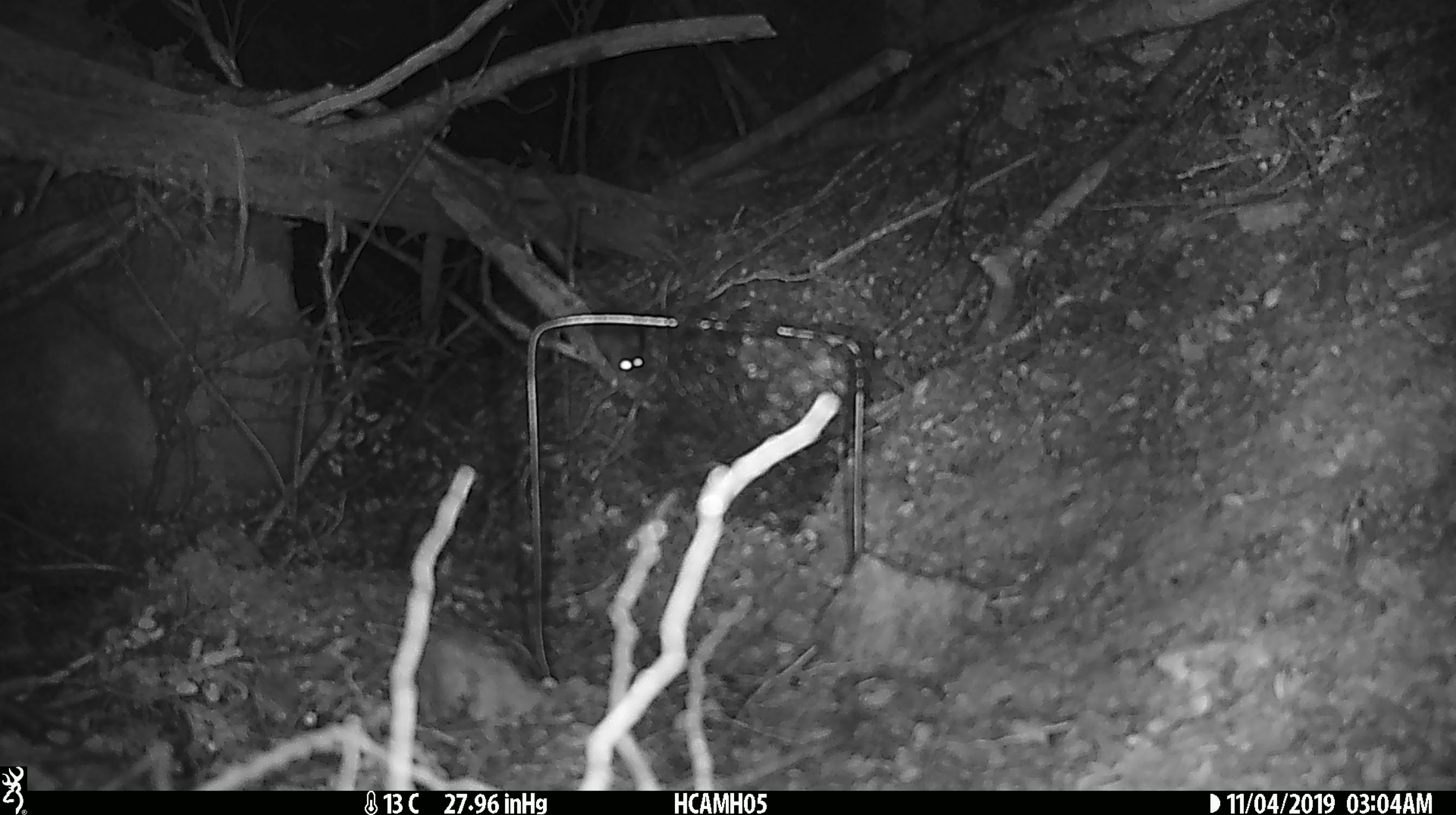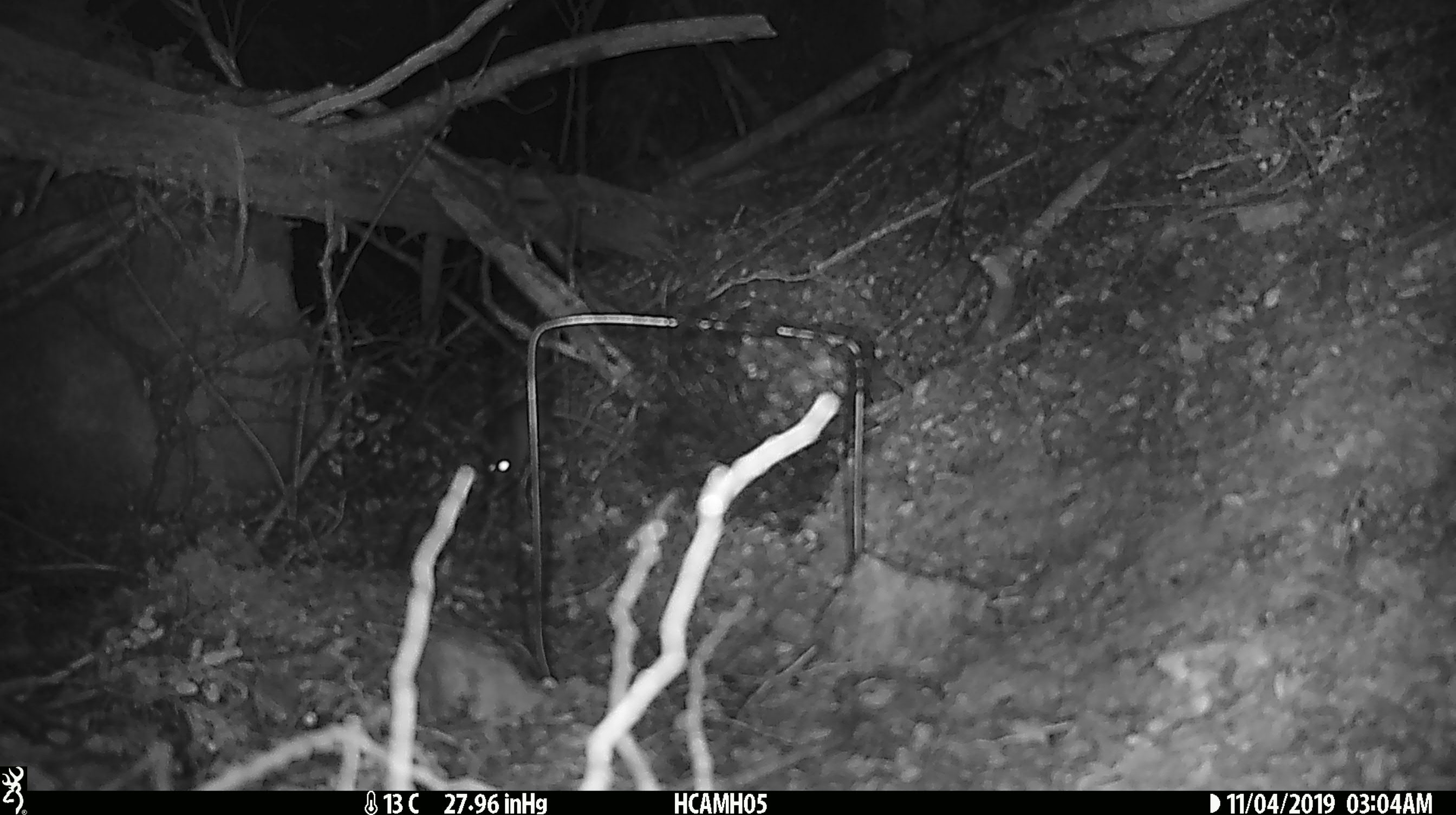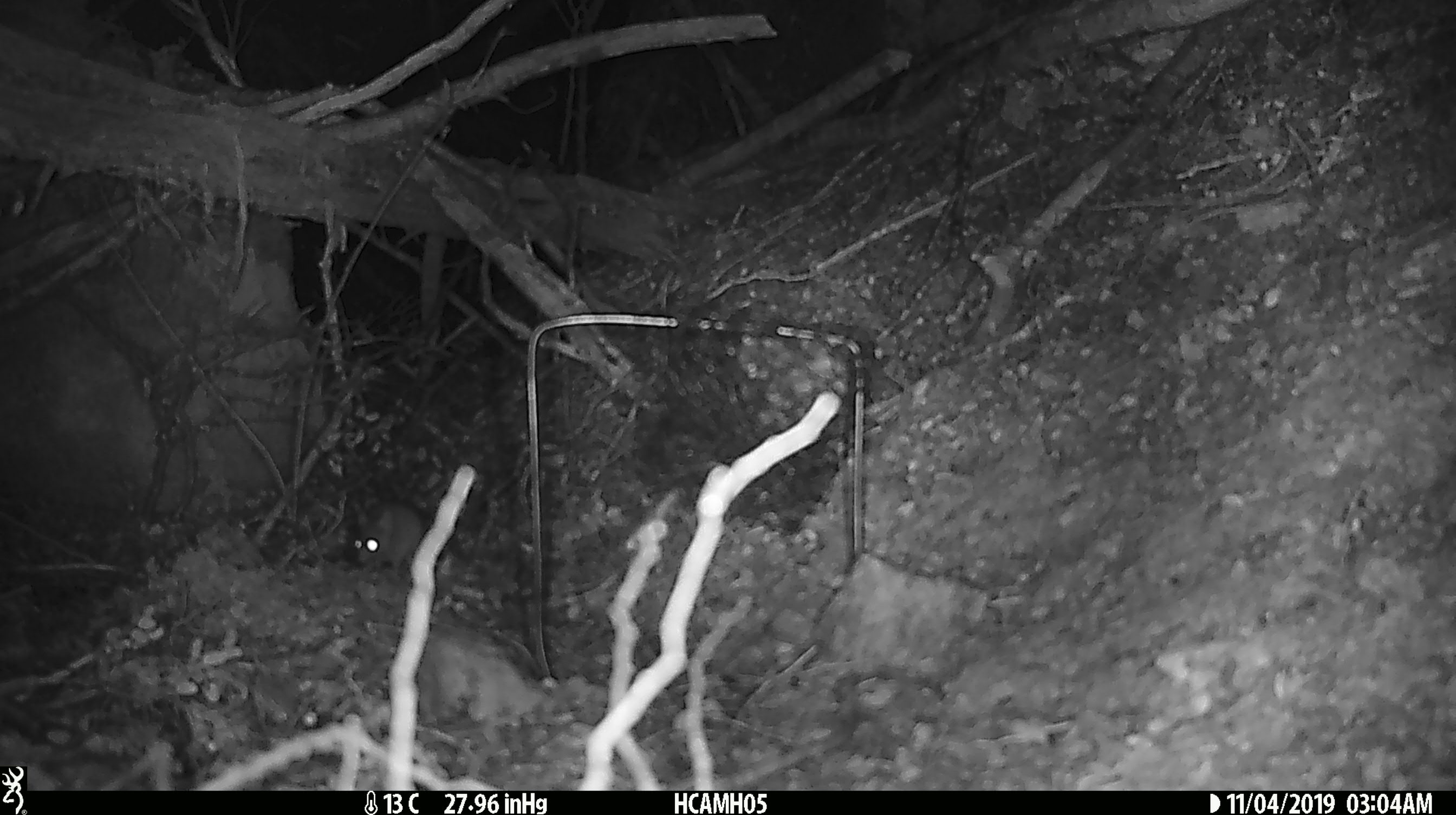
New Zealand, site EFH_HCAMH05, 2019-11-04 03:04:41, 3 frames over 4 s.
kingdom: Animalia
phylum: Chordata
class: Mammalia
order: Rodentia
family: Muridae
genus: Mus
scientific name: Mus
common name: mouse